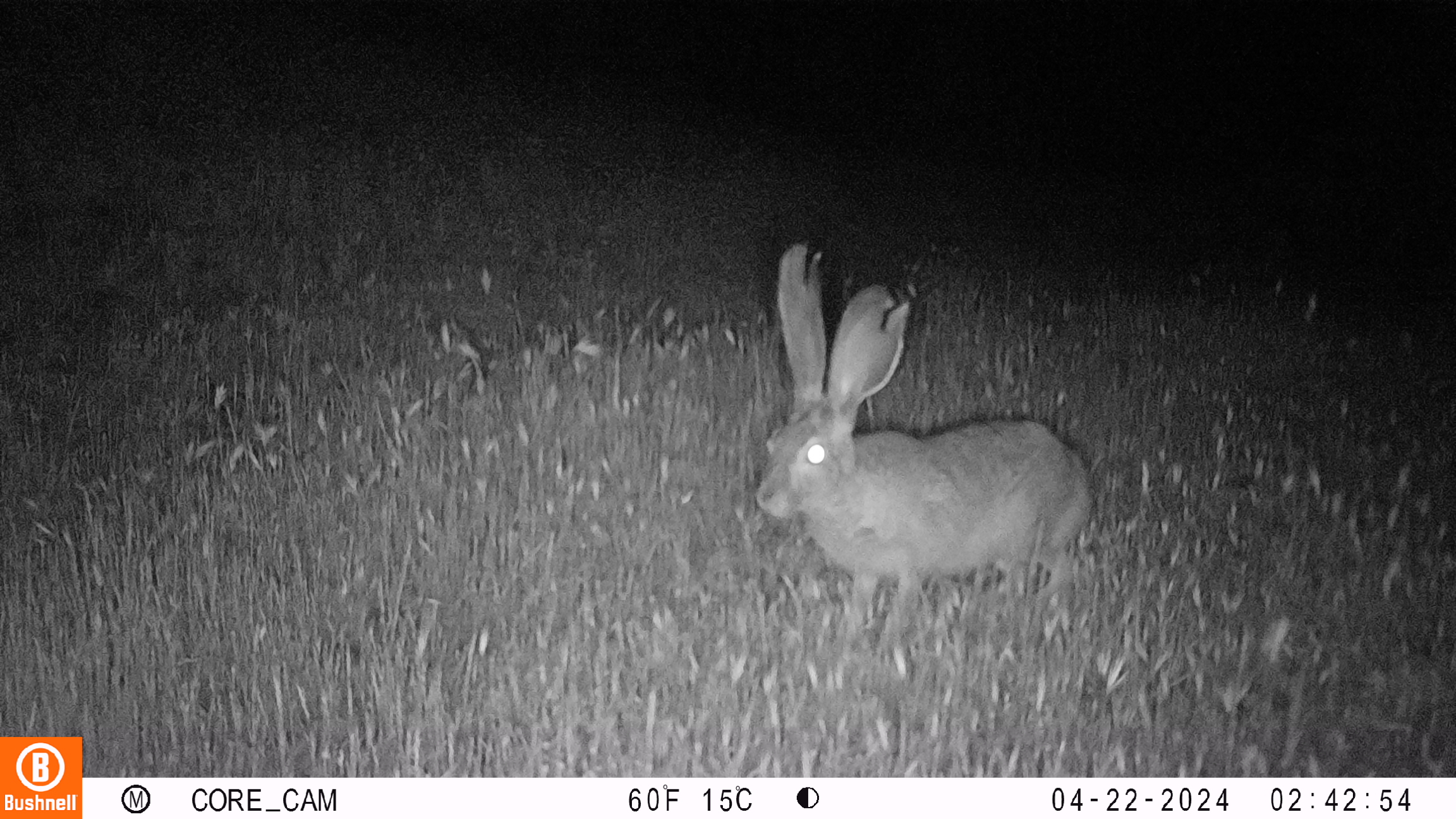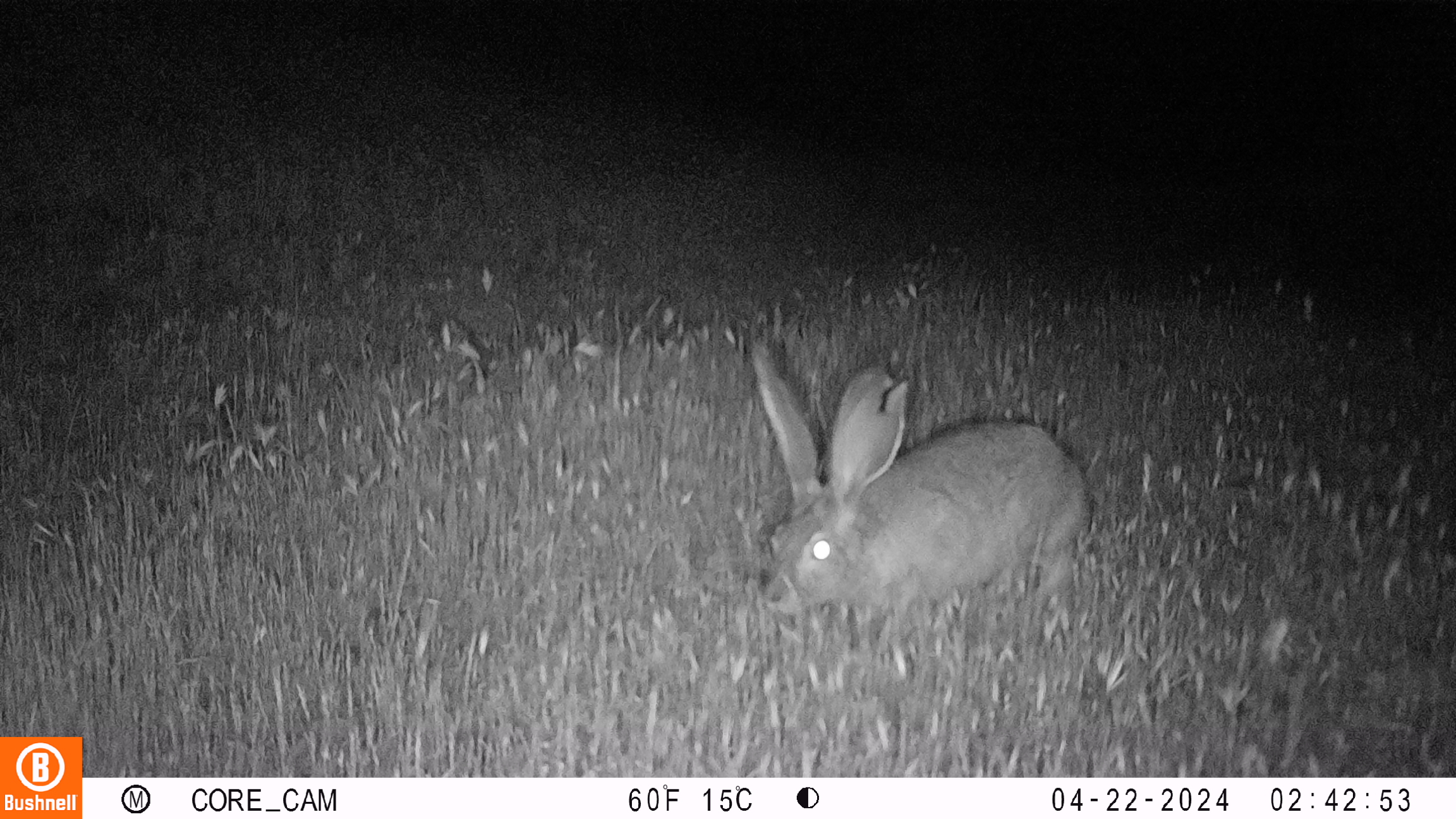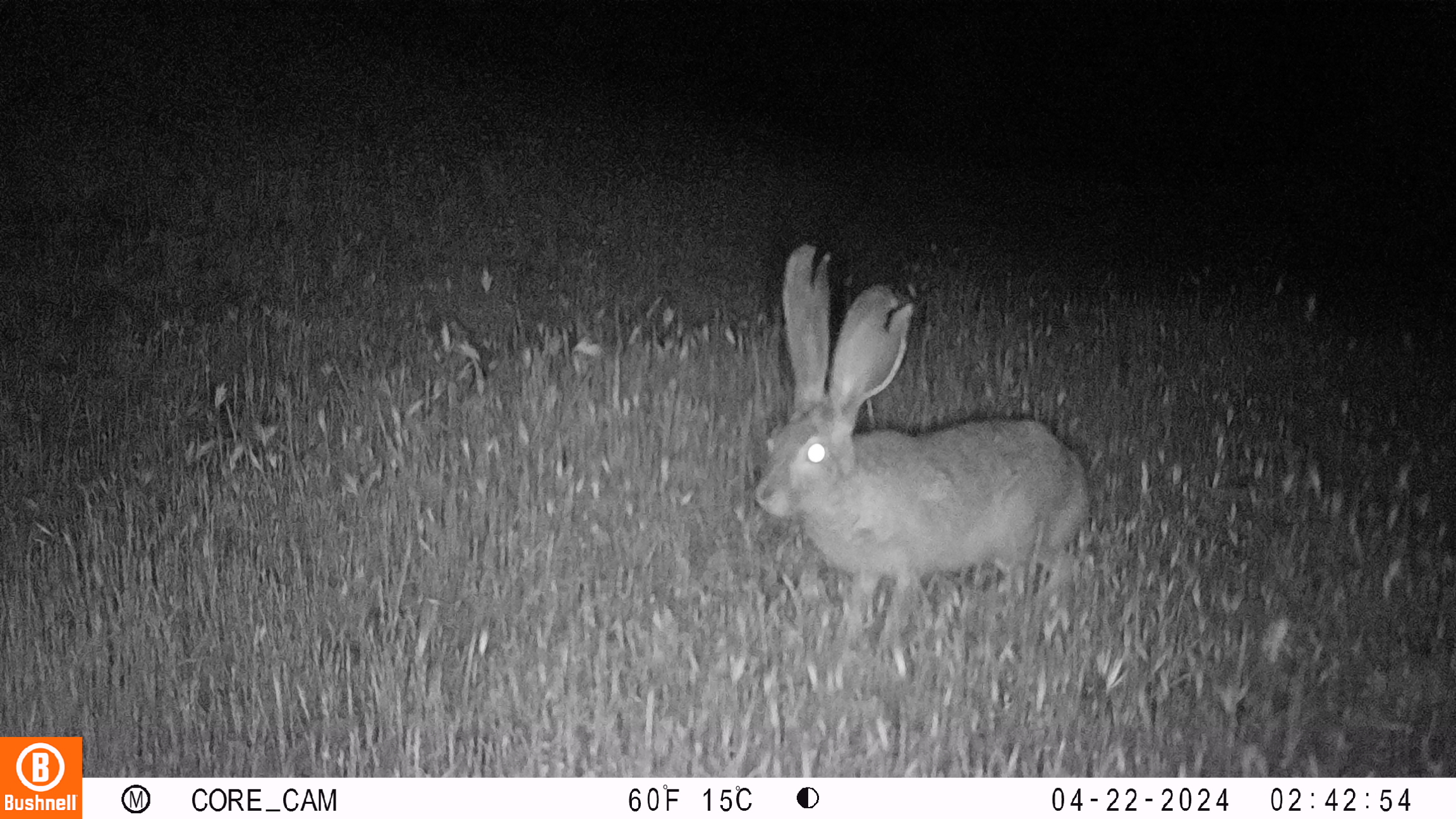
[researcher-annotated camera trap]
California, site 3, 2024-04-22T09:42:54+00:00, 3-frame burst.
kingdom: Animalia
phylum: Chordata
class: Mammalia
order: Lagomorpha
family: Leporidae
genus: Lepus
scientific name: Lepus californicus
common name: black-tailed jackrabbit